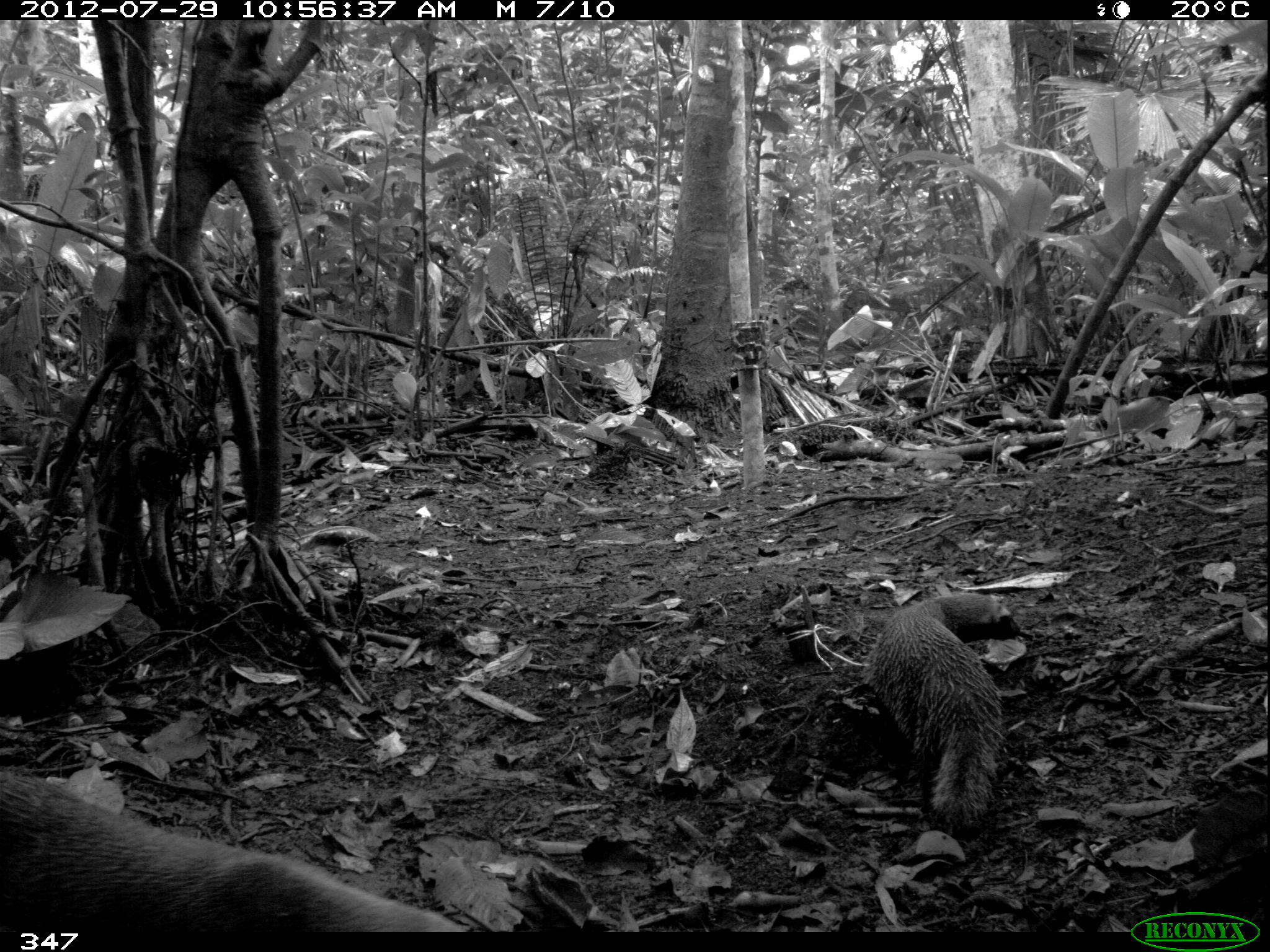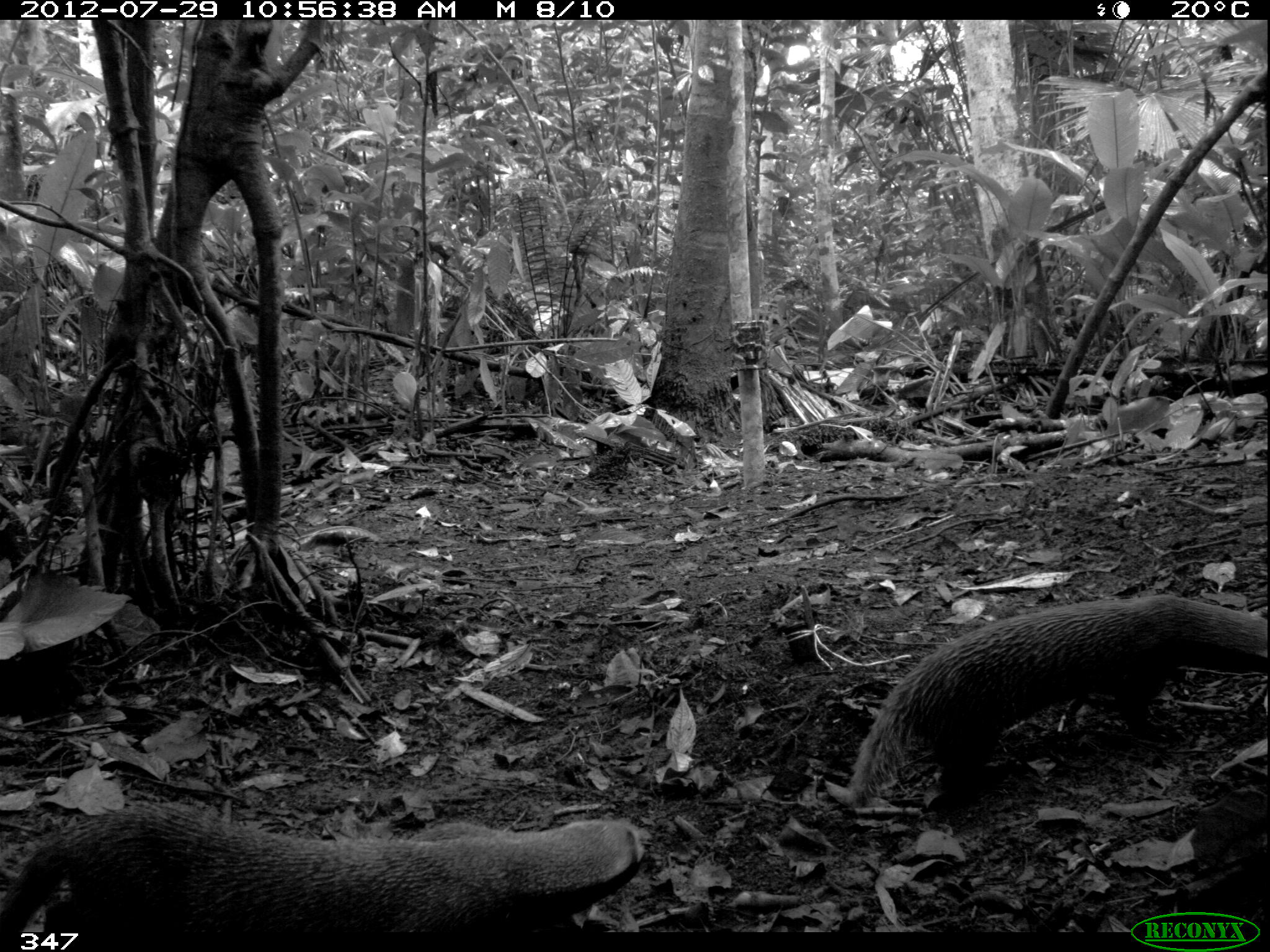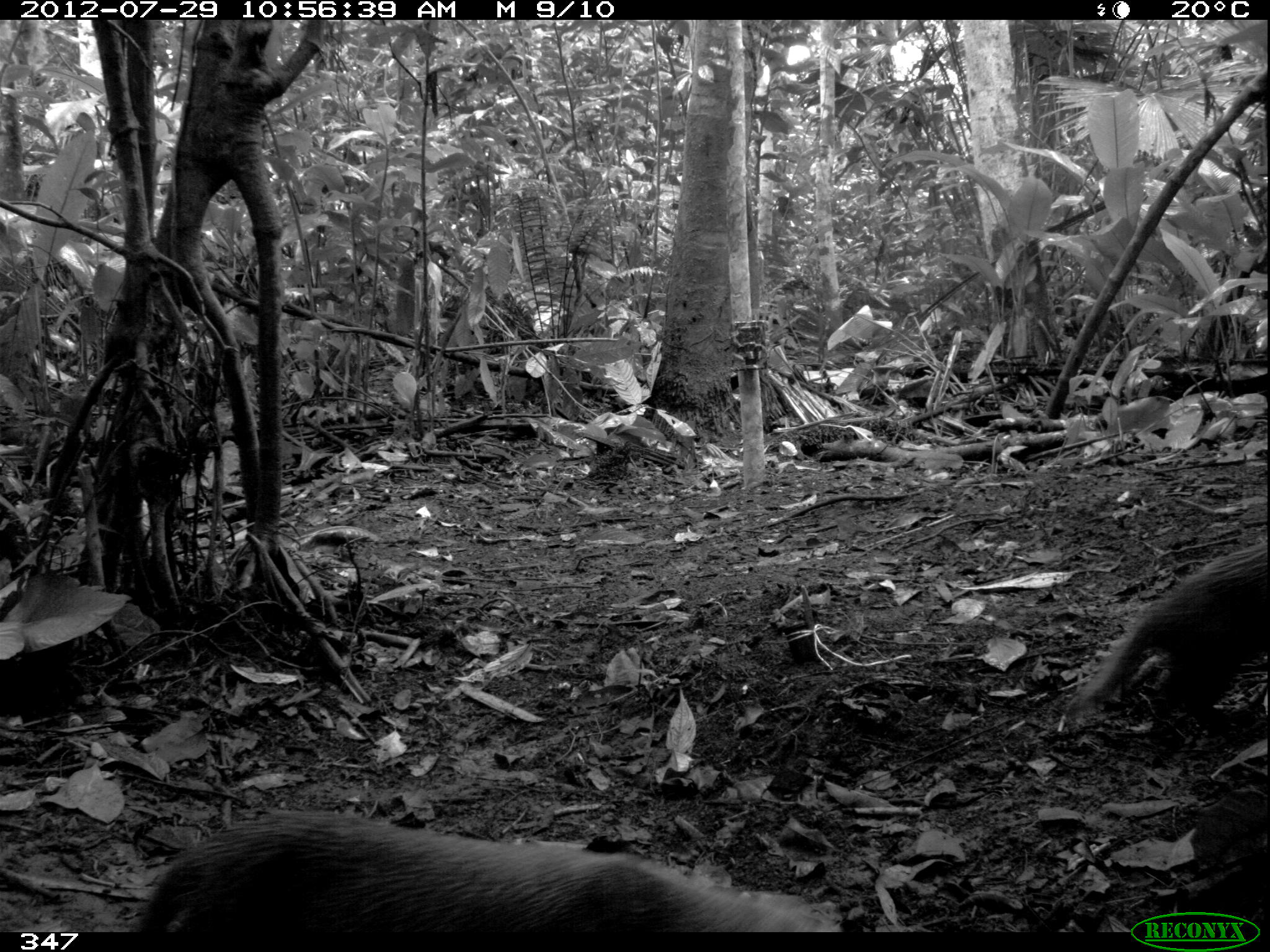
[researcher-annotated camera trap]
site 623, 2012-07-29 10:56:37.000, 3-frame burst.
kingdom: Animalia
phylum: Chordata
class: Mammalia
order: Carnivora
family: Mustelidae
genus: Galictis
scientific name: Galictis vittata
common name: greater grison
Galictis vittata (greater grison).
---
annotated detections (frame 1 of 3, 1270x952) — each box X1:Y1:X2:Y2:
galictis vittata: 0:759:468:927; 852:585:1018:836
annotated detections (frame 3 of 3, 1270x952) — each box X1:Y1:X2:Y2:
galictis vittata: 133:802:841:931; 1056:537:1266:736